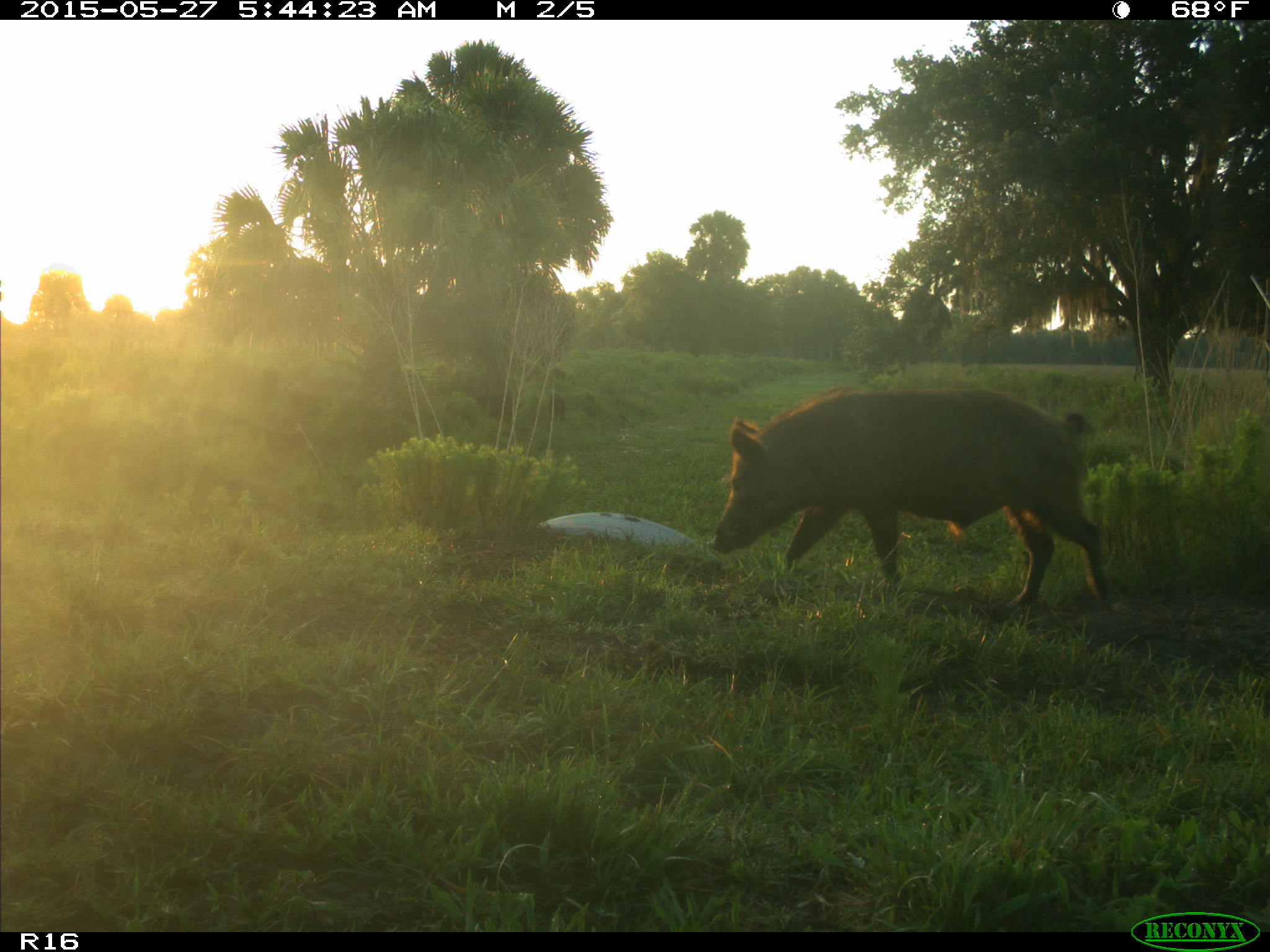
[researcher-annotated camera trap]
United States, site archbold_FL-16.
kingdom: Animalia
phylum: Chordata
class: Mammalia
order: Artiodactyla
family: Suidae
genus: Sus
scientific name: Sus scrofa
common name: wild boar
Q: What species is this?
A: Sus scrofa (wild boar).